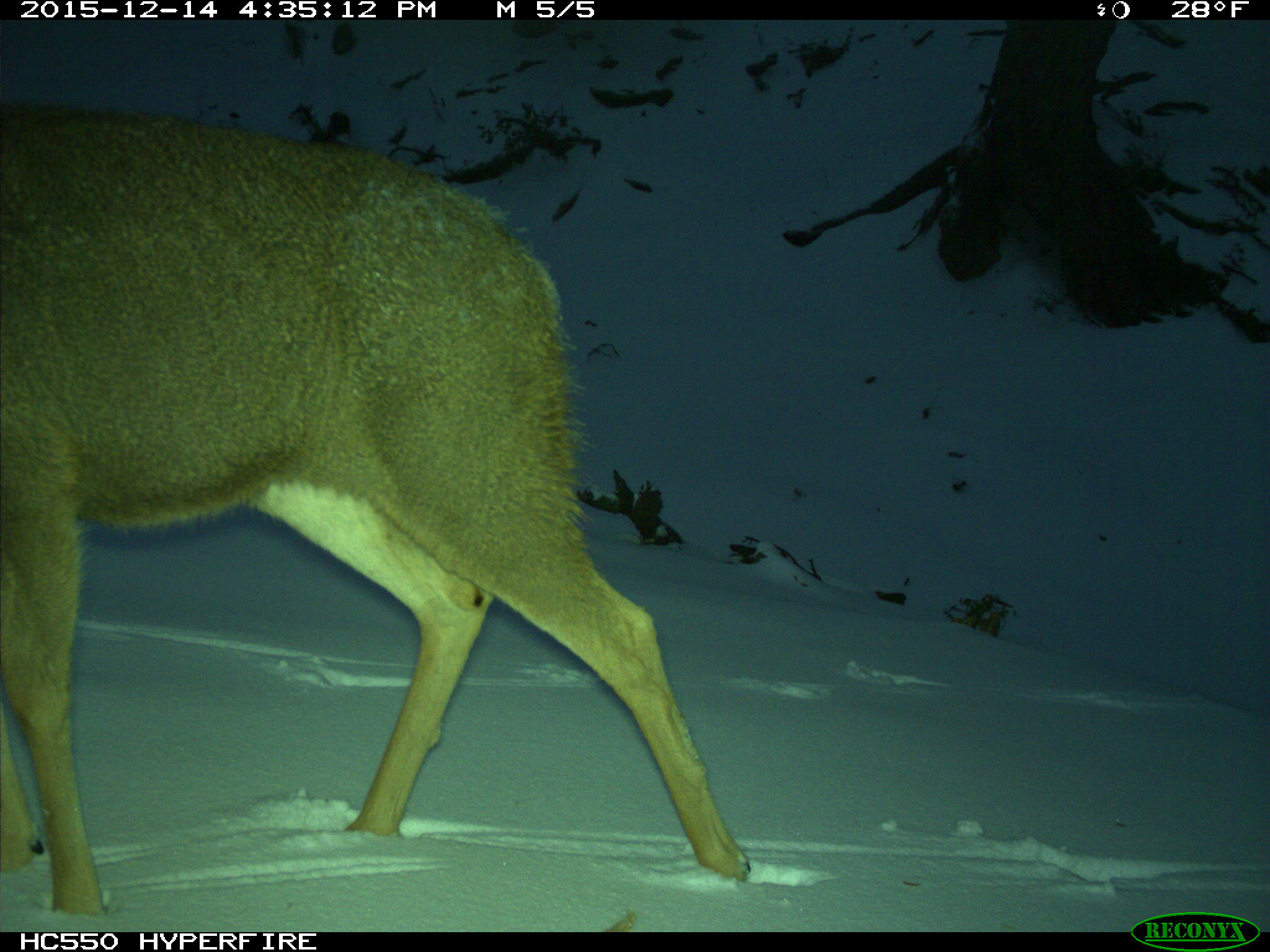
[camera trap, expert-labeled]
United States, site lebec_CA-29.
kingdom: Animalia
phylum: Chordata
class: Mammalia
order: Artiodactyla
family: Cervidae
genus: Odocoileus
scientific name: Odocoileus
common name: deer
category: unidentified deer